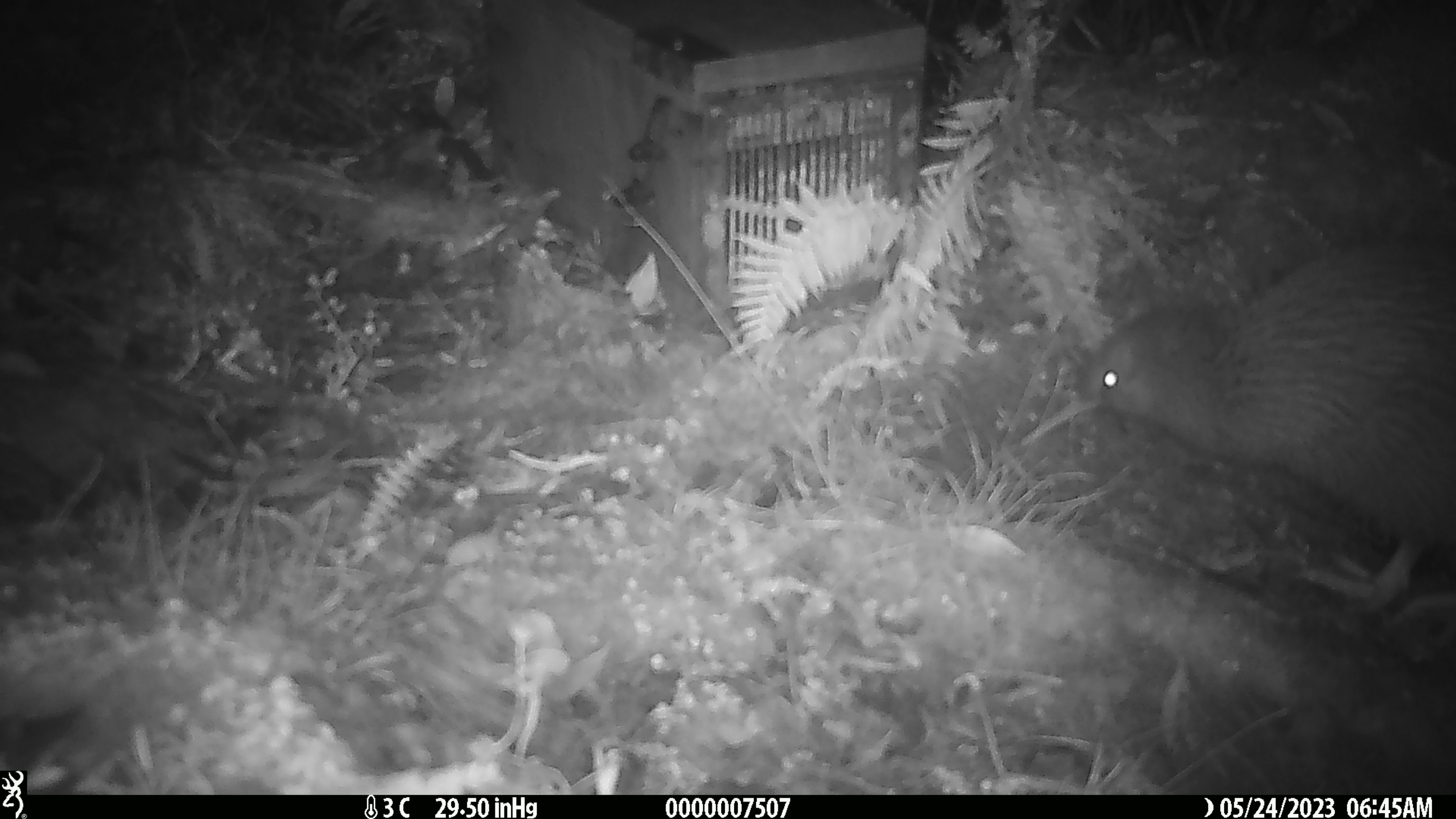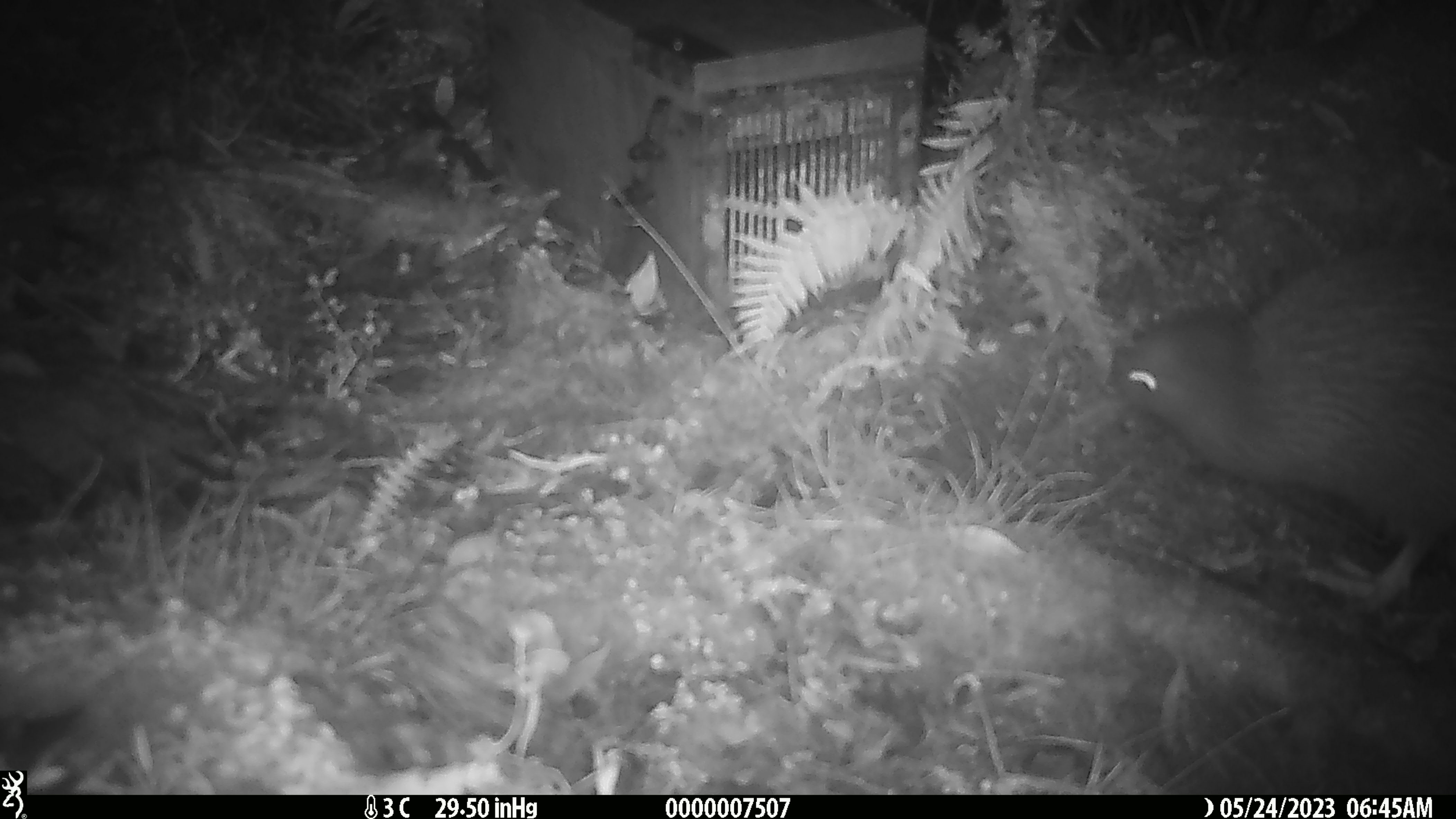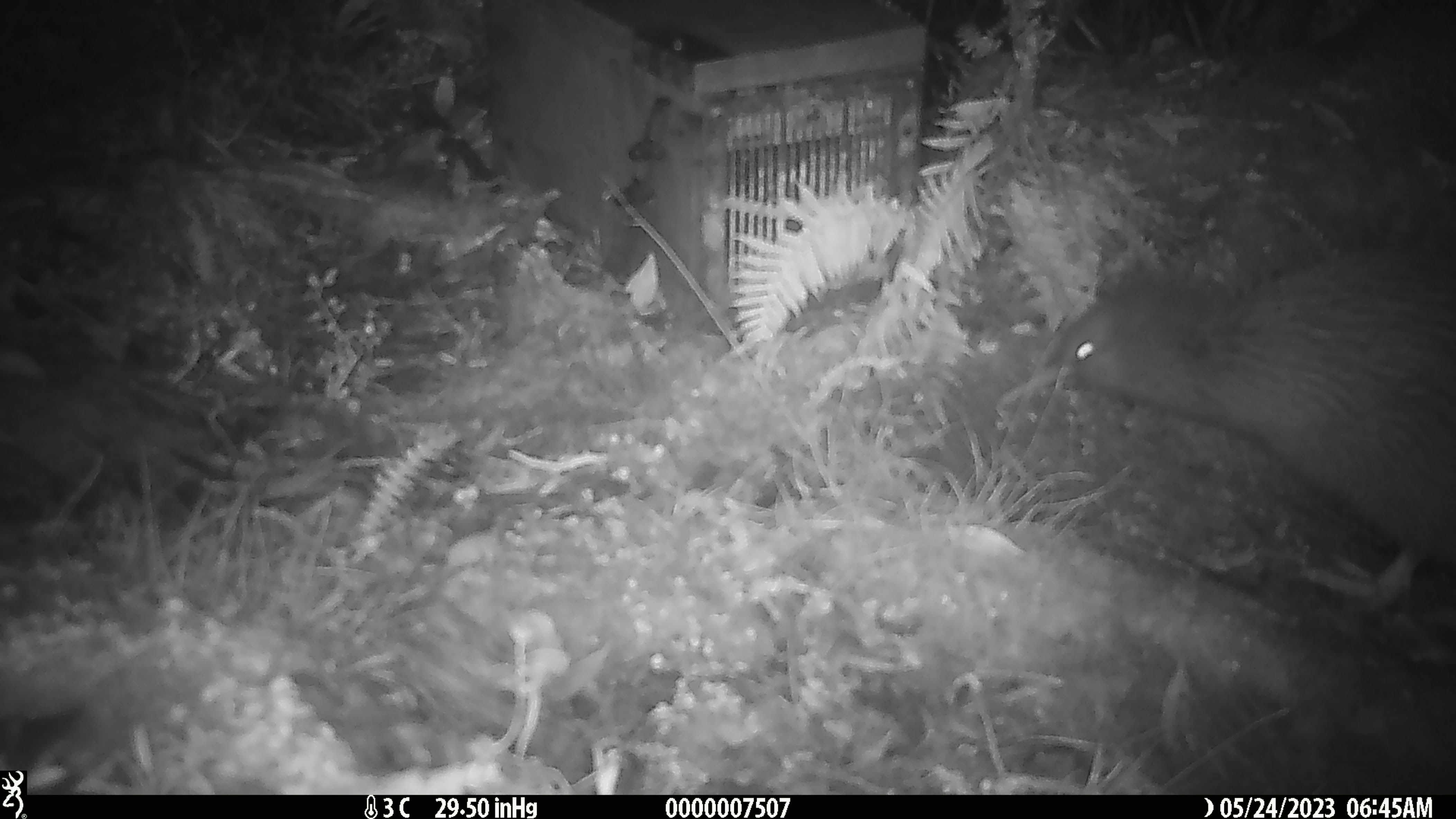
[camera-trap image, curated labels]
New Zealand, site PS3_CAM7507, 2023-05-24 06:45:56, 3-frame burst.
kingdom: Animalia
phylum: Chordata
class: Aves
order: Apterygiformes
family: Apterygidae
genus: Apteryx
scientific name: Apteryx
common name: kiwi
Kiwi (Apteryx).